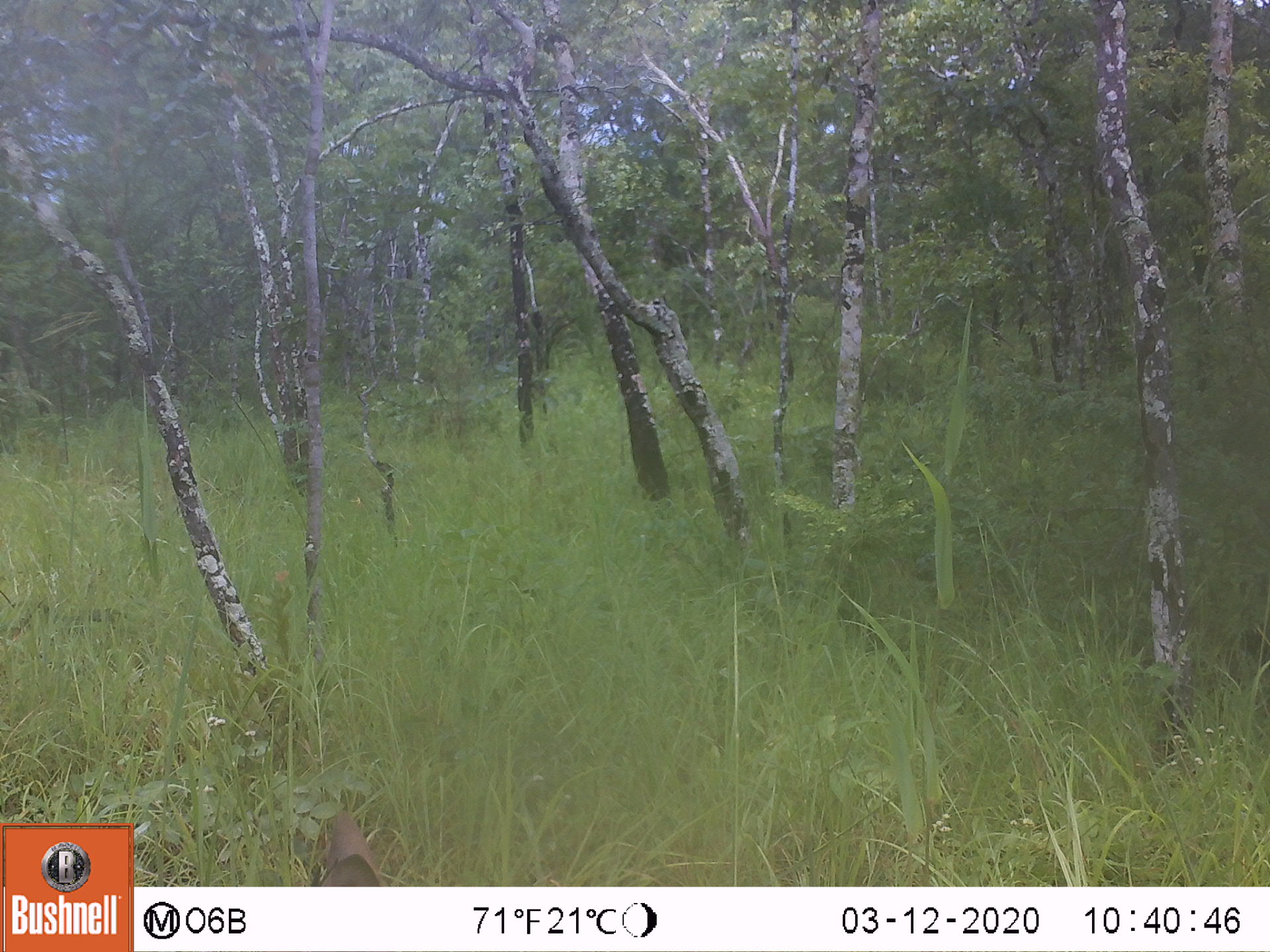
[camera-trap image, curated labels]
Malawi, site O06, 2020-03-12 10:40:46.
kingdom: Animalia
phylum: Chordata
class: Mammalia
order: Artiodactyla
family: Bovidae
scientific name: Antilopinae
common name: small antelope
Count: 1.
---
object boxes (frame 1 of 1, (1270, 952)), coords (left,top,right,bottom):
small antelope: (316,809,392,887)